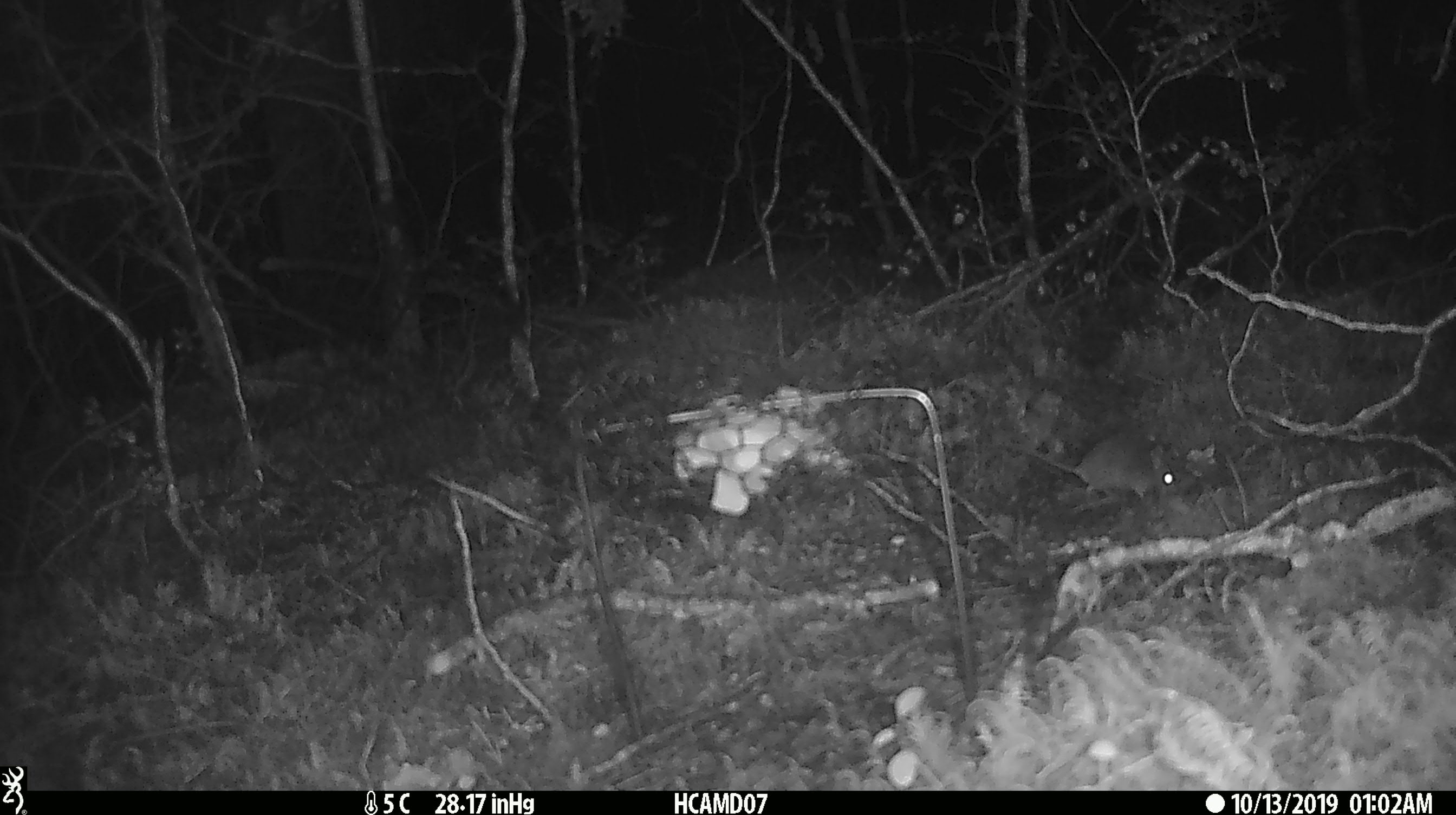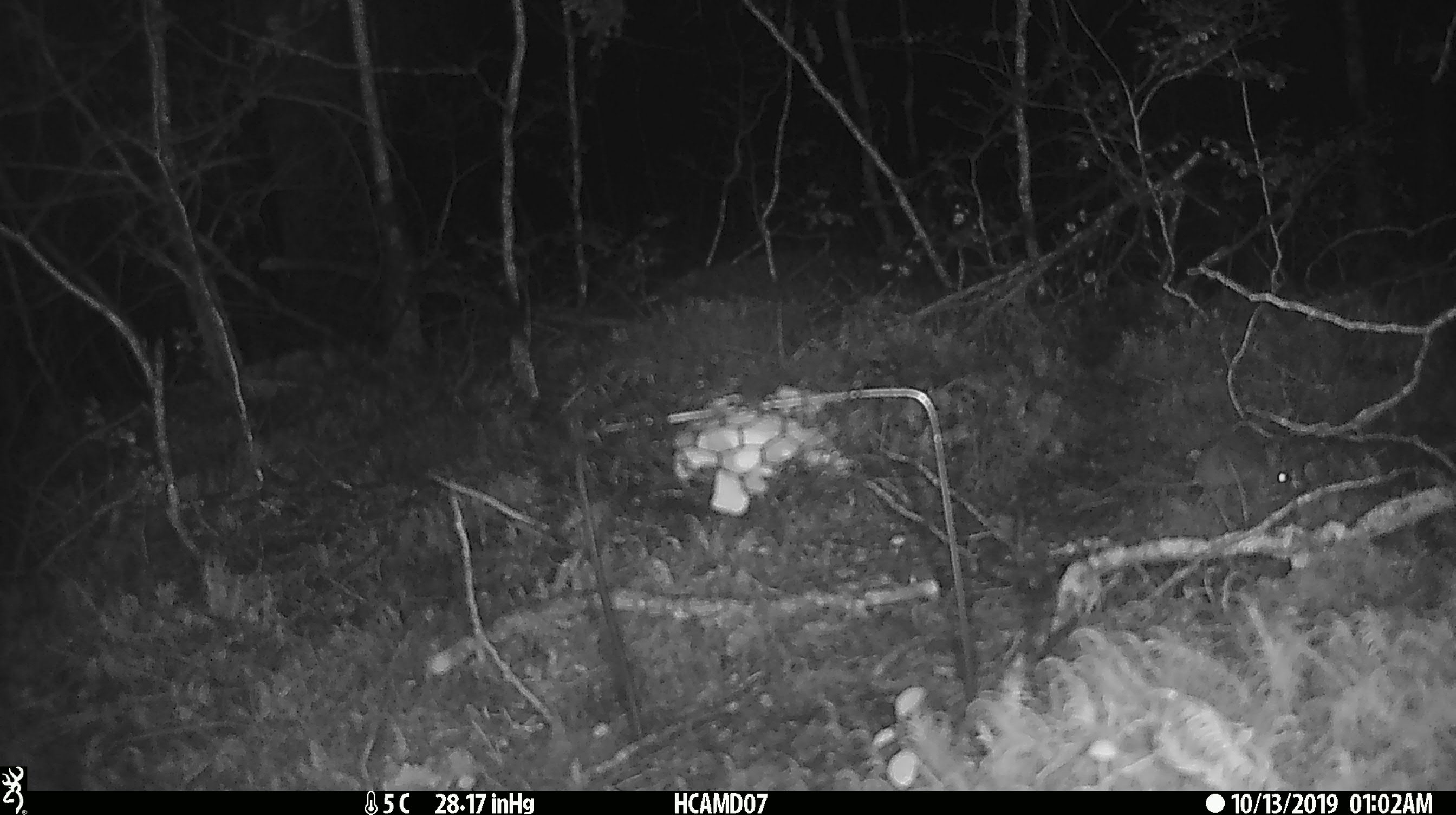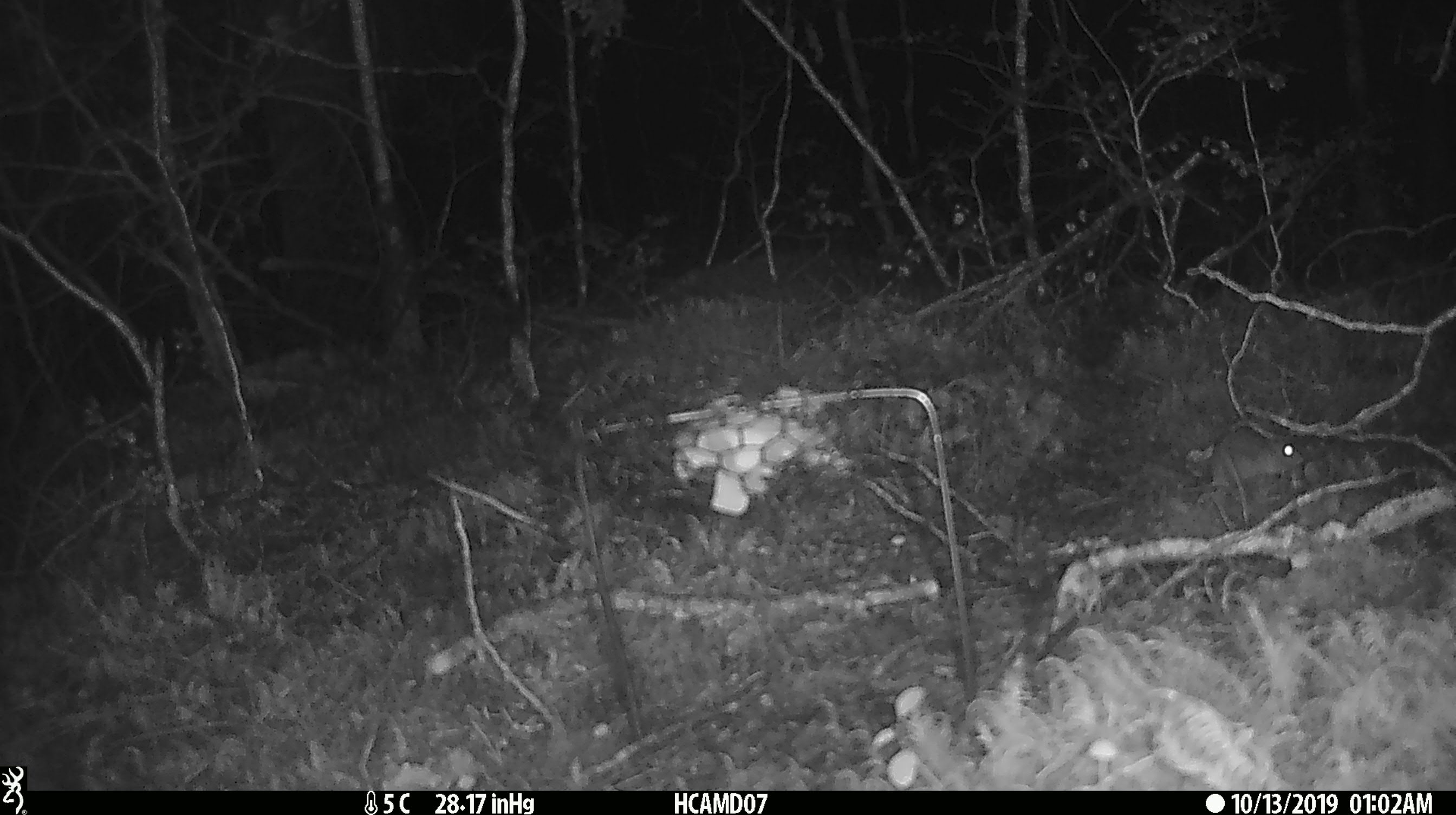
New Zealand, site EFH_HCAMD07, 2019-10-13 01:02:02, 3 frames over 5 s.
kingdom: Animalia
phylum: Chordata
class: Mammalia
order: Rodentia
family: Muridae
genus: Mus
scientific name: Mus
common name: mouse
Mouse (Mus).